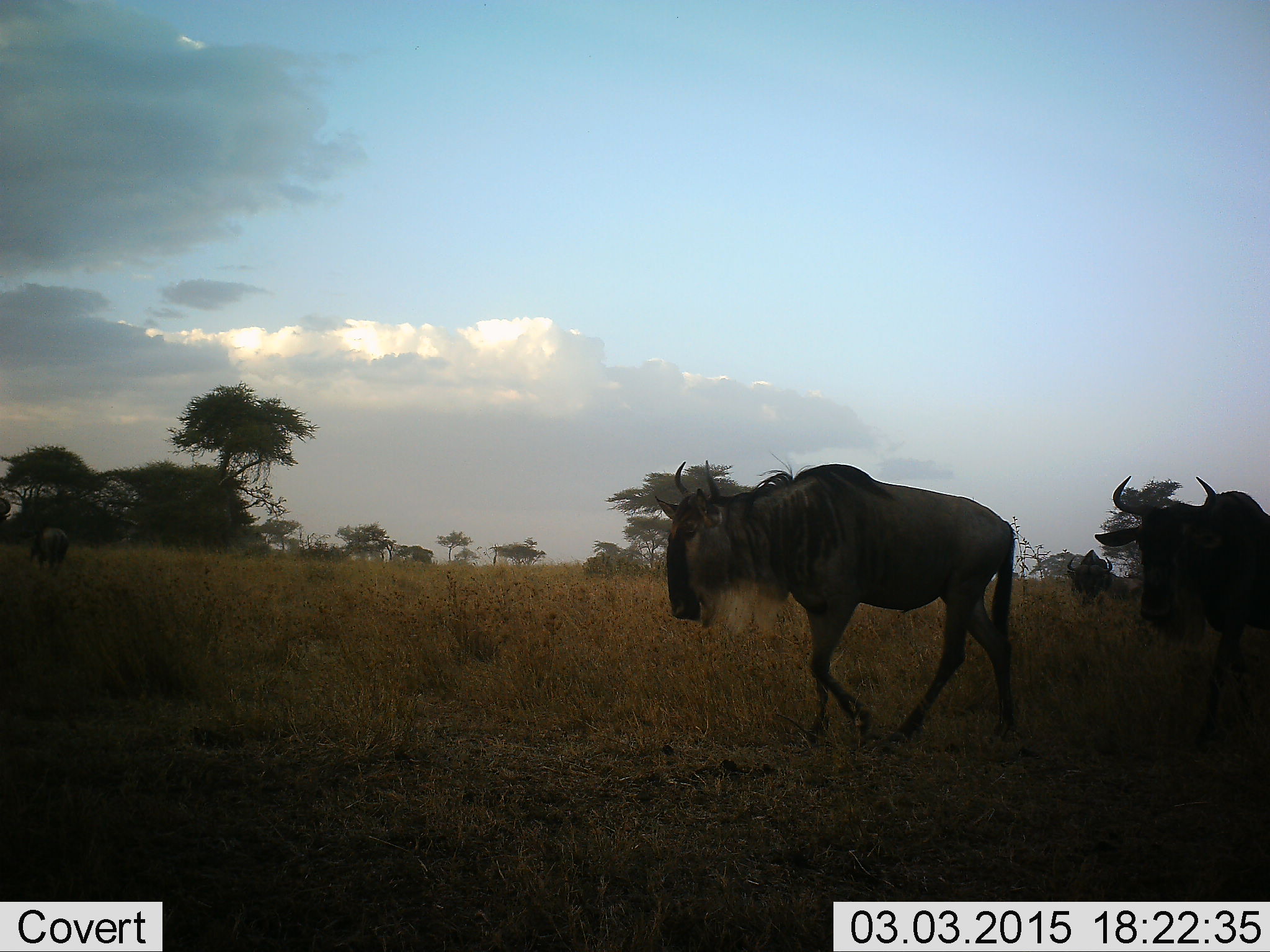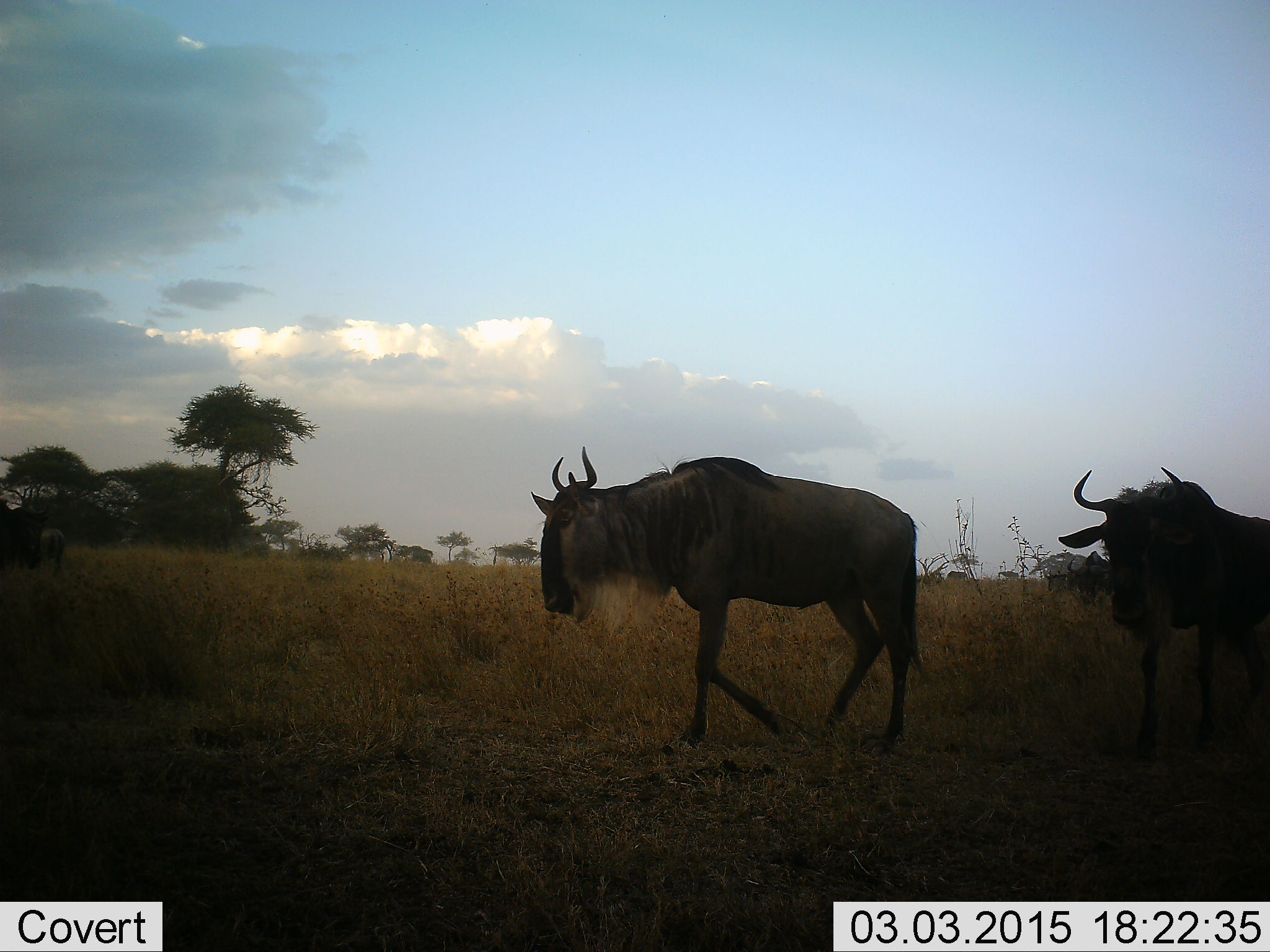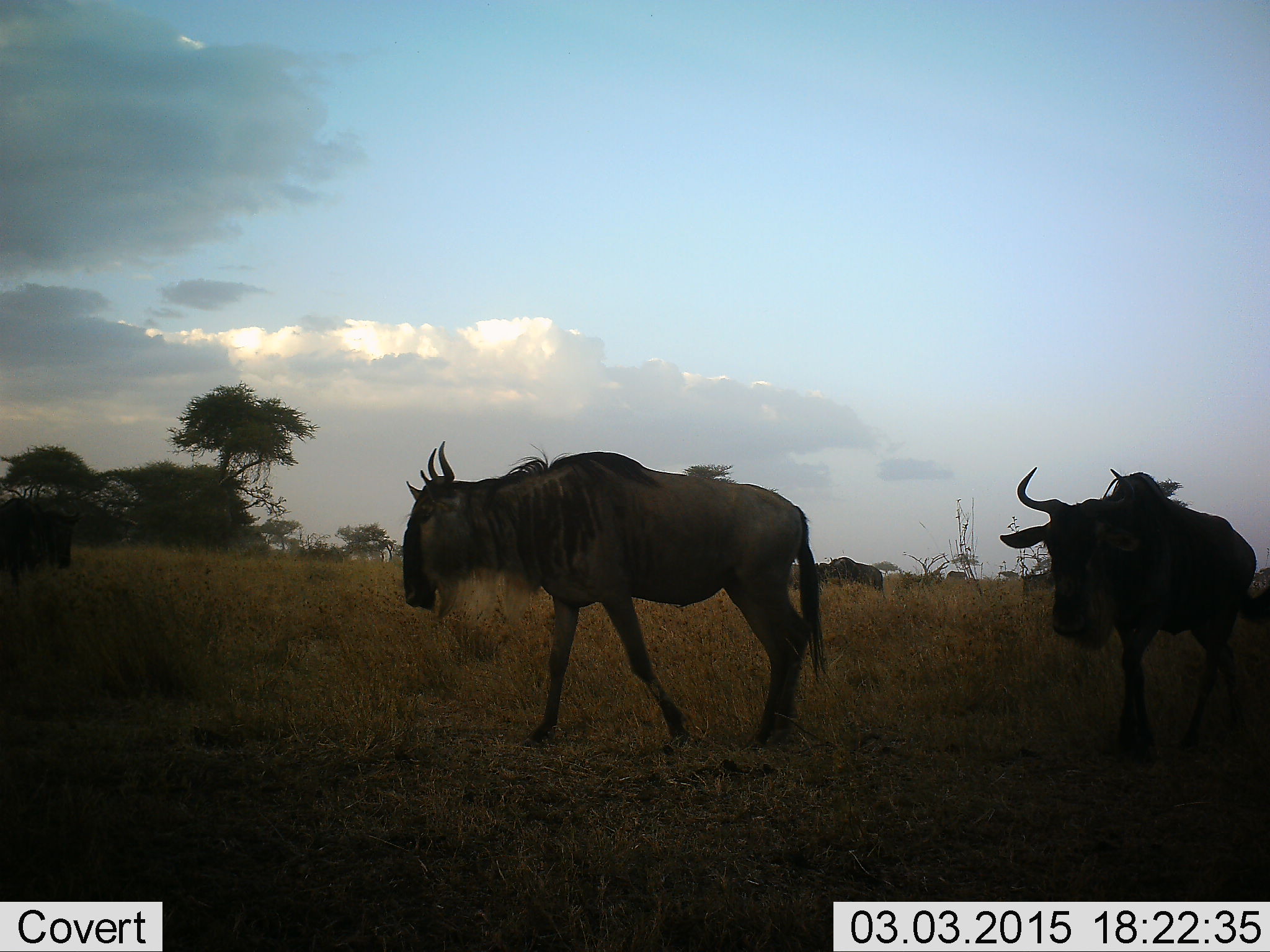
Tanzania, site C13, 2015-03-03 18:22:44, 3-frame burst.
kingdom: Animalia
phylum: Chordata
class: Mammalia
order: Artiodactyla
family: Bovidae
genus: Connochaetes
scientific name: Connochaetes taurinus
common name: blue wildebeest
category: wildebeest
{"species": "wildebeest (blue wildebeest) (Connochaetes taurinus)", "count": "4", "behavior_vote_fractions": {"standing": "20%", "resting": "0%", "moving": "100%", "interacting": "0%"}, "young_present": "0%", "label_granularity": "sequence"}